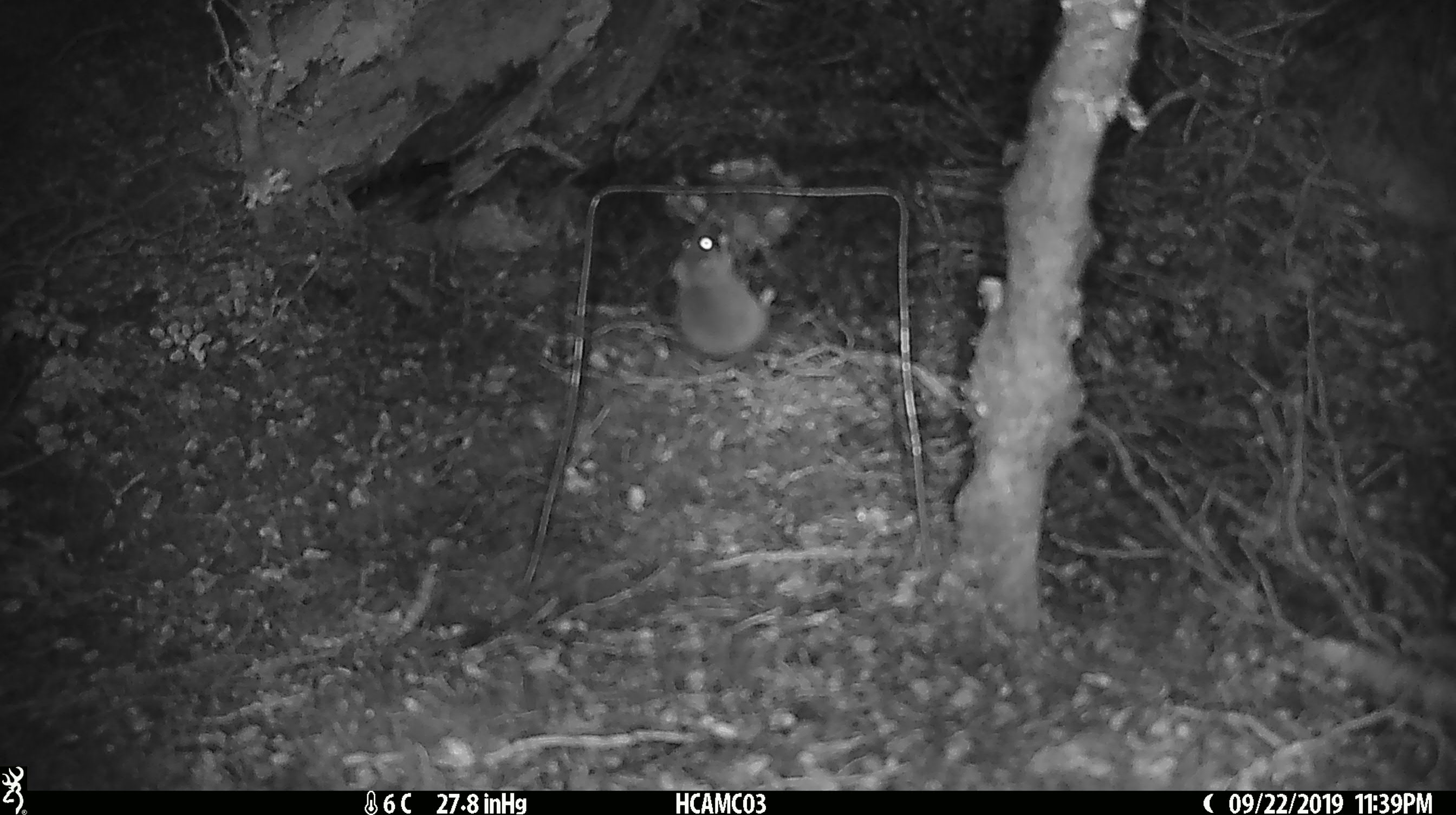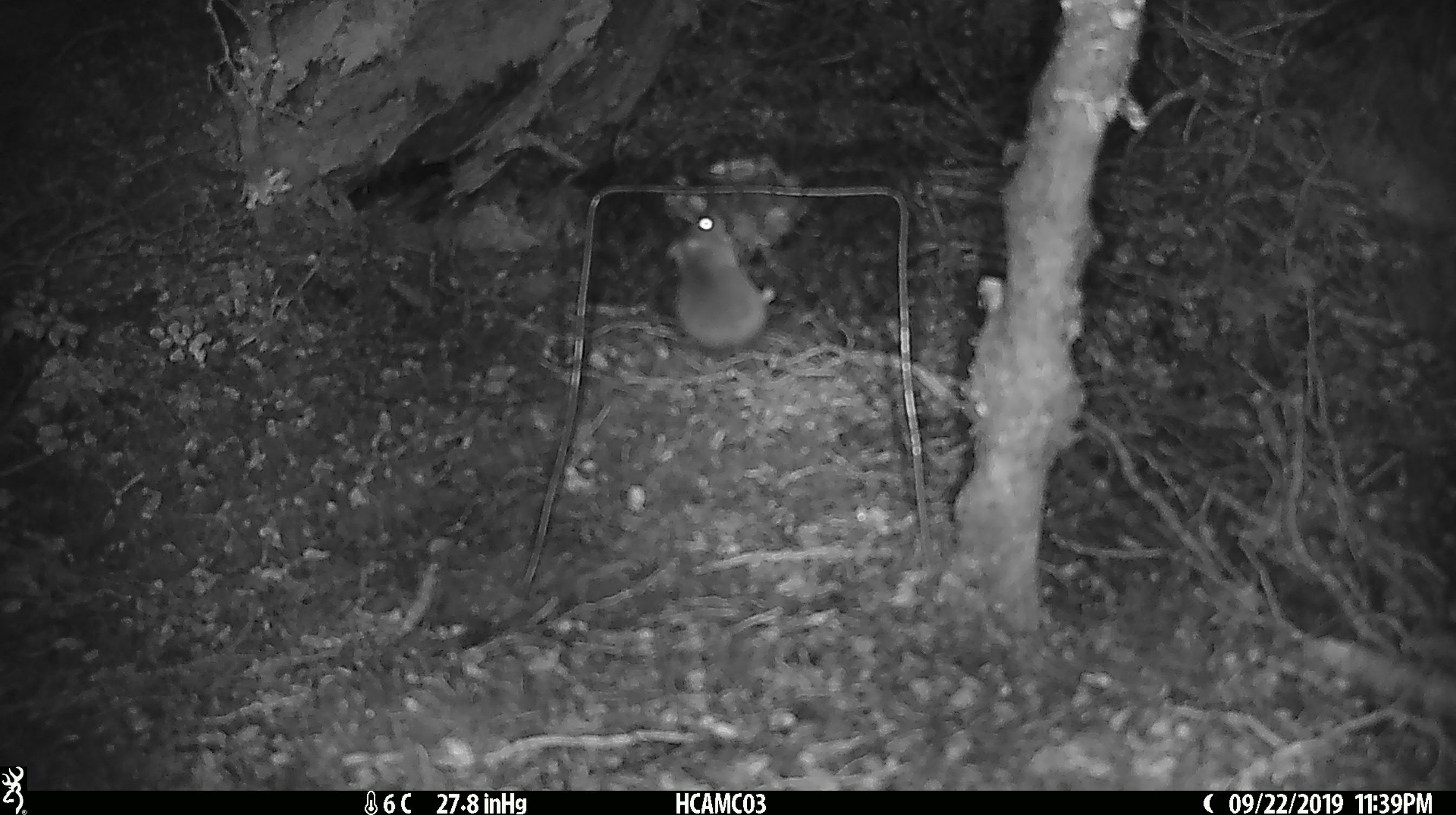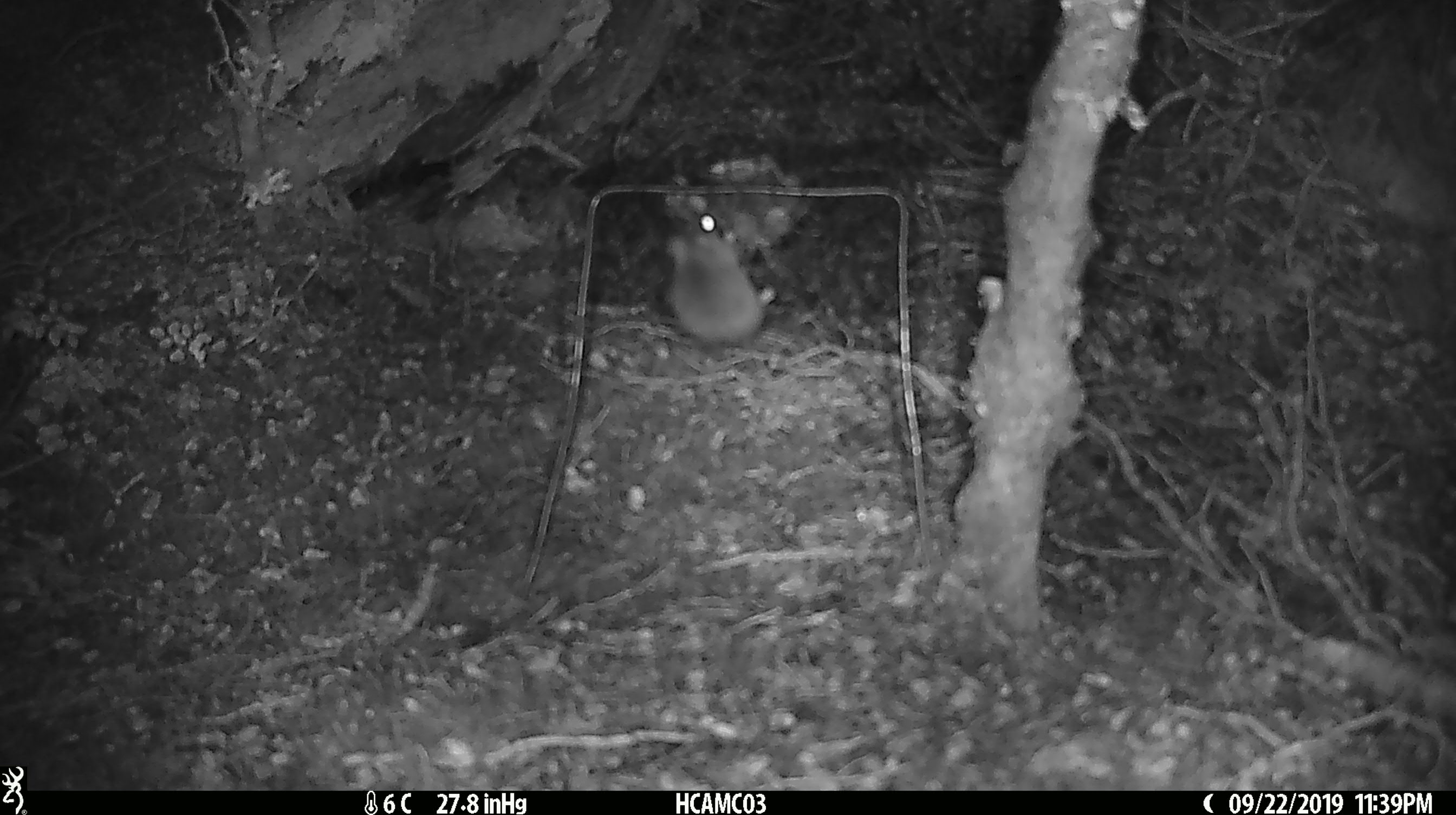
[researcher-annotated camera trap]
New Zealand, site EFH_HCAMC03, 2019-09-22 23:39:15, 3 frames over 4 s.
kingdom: Animalia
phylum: Chordata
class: Mammalia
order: Rodentia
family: Muridae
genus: Mus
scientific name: Mus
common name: mouse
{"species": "mouse (Mus)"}